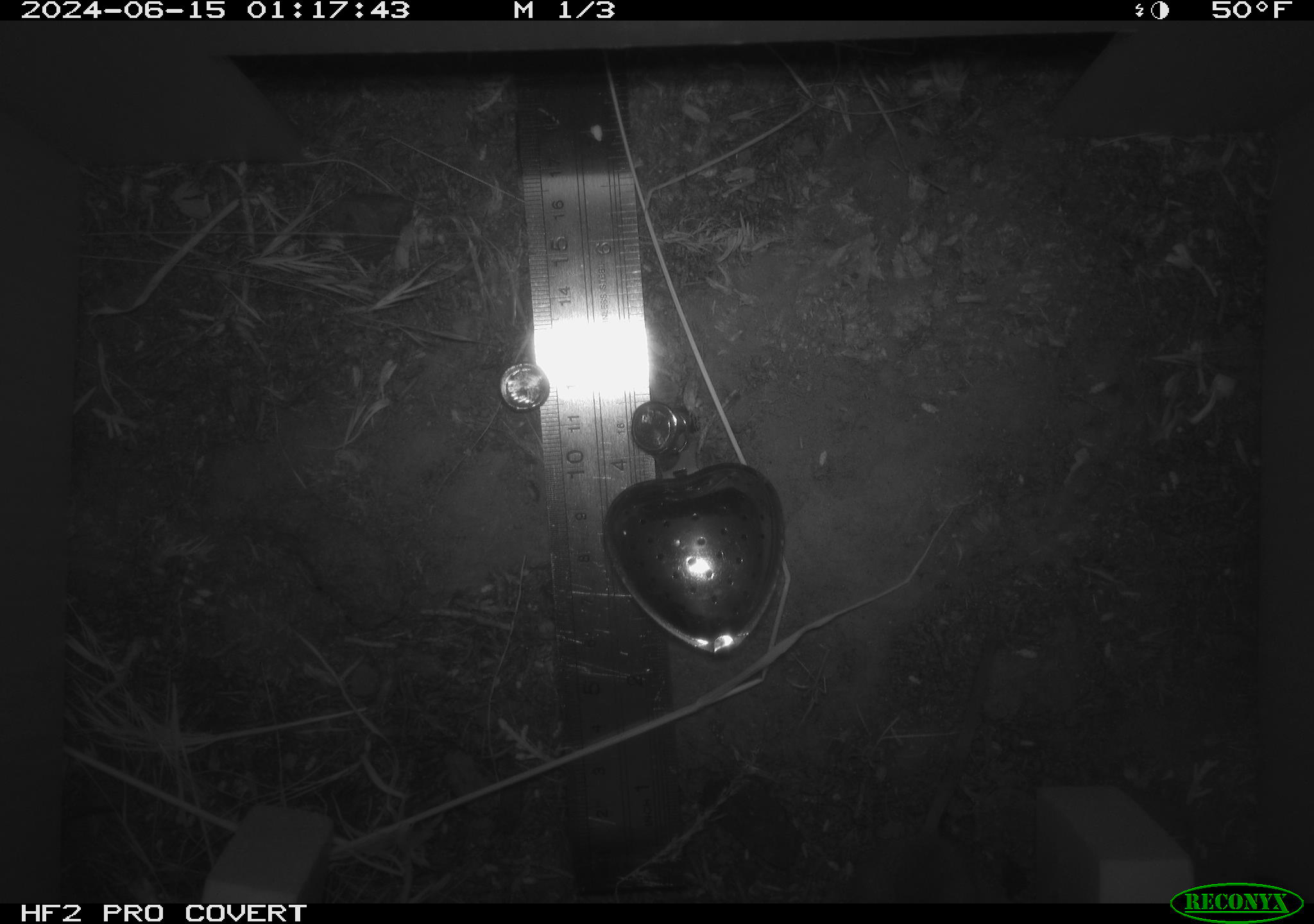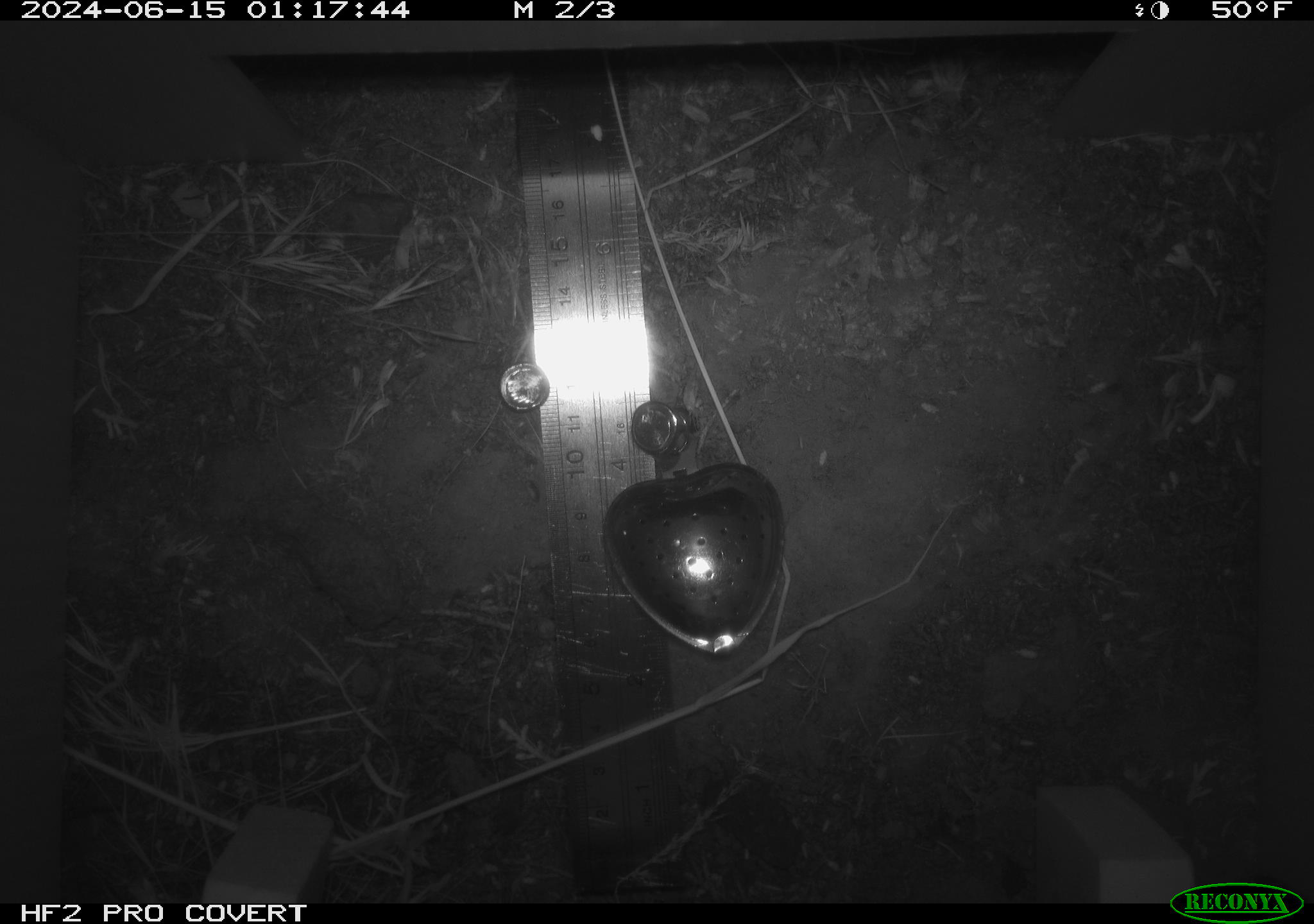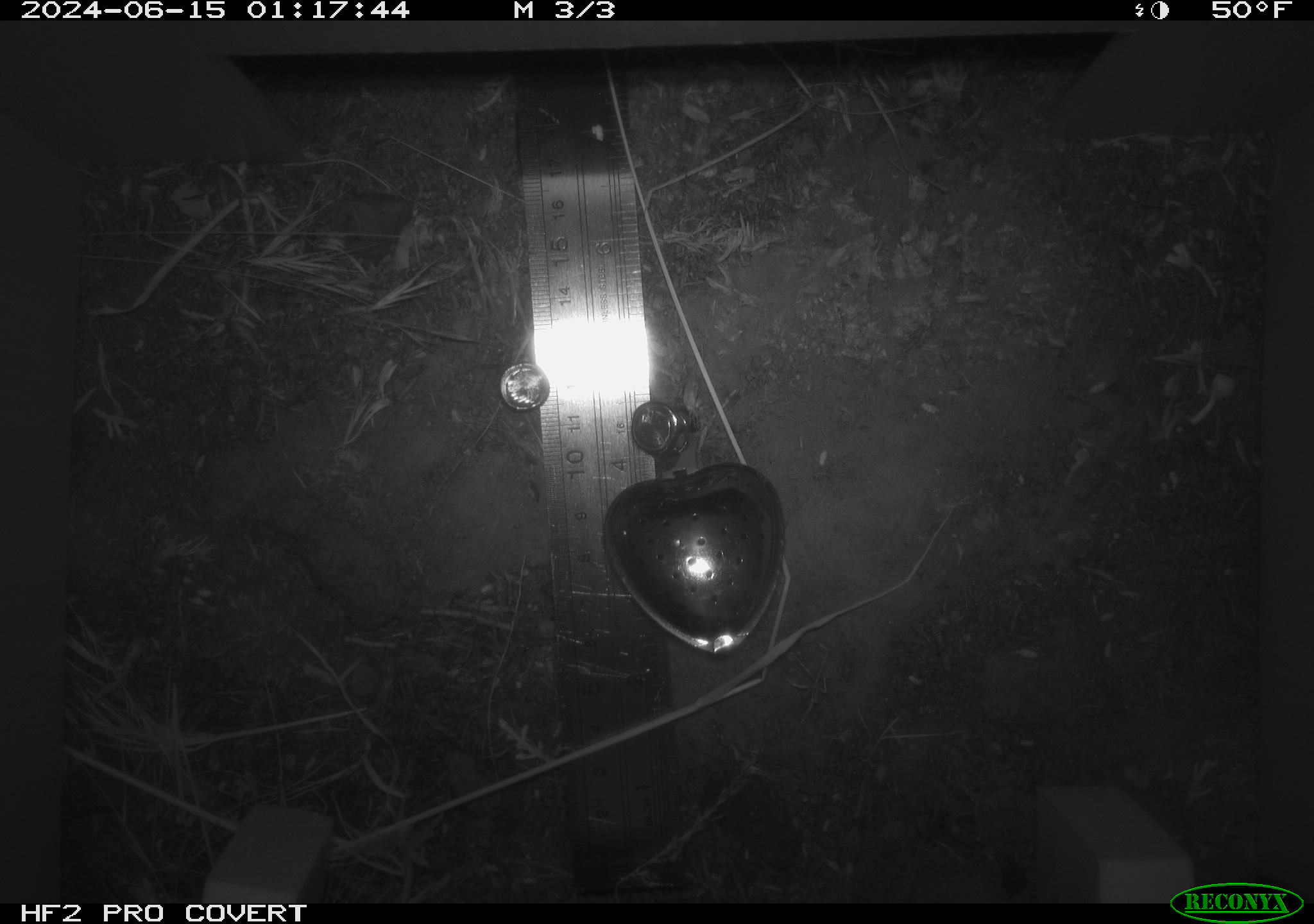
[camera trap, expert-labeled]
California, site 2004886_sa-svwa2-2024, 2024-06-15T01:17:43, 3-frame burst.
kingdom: Animalia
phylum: Chordata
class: Mammalia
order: Rodentia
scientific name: Rodentia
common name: mouse species